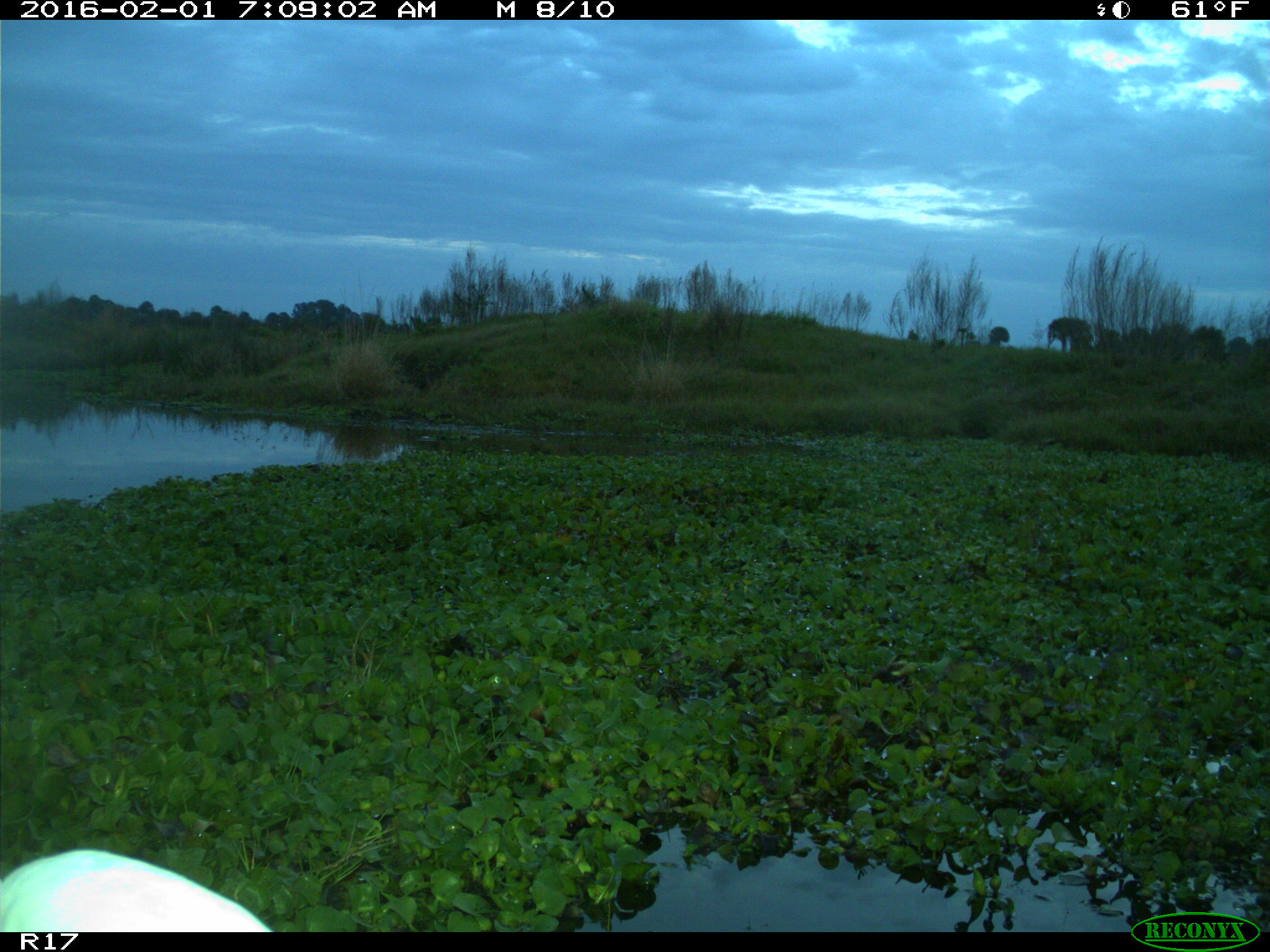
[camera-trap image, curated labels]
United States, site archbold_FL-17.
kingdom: Animalia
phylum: Chordata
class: Aves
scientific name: Aves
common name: birds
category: unidentified bird